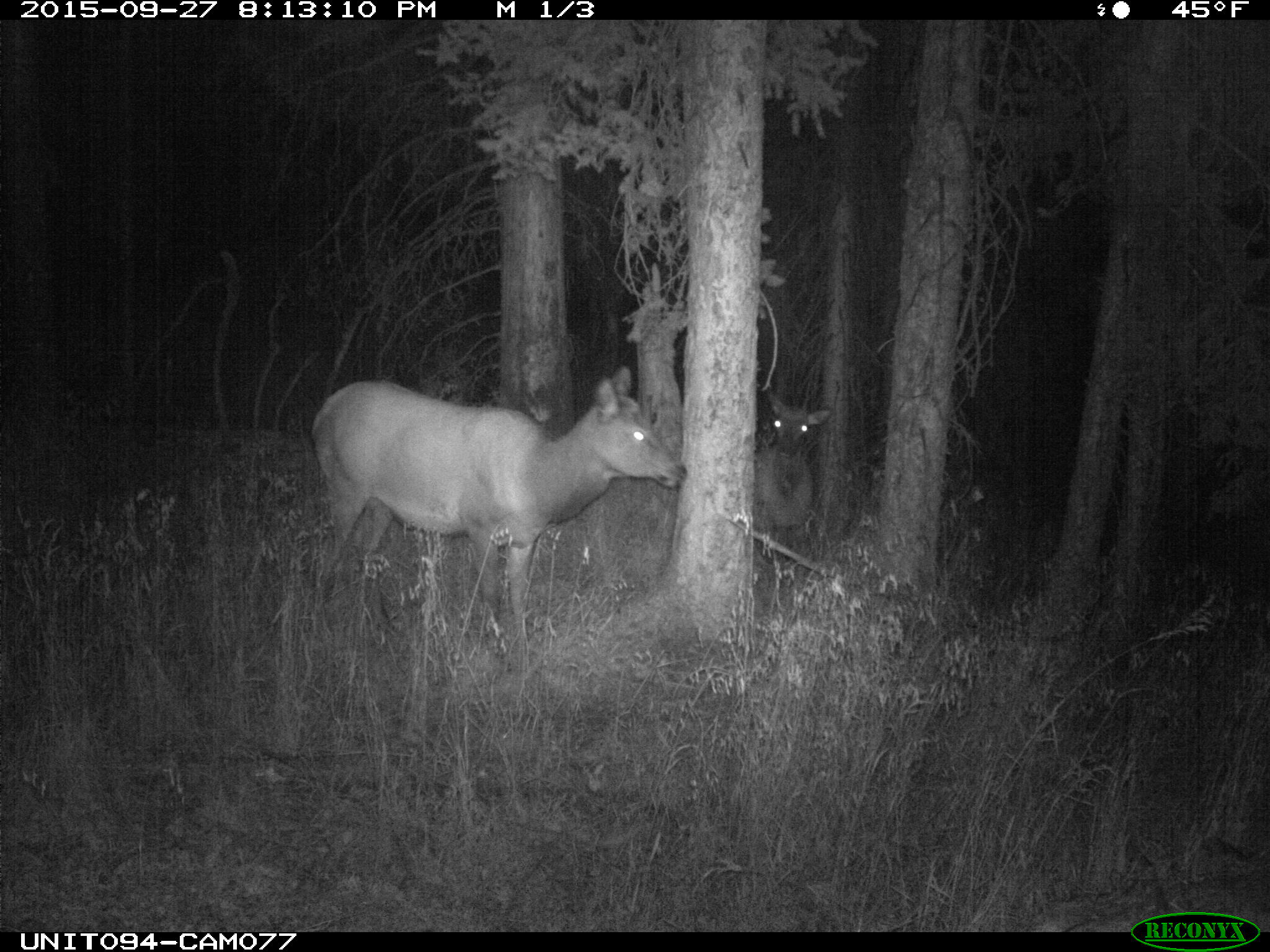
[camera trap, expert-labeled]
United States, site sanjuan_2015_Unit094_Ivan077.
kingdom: Animalia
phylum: Chordata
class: Mammalia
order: Artiodactyla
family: Cervidae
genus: Cervus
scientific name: Cervus elaphus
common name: red deer